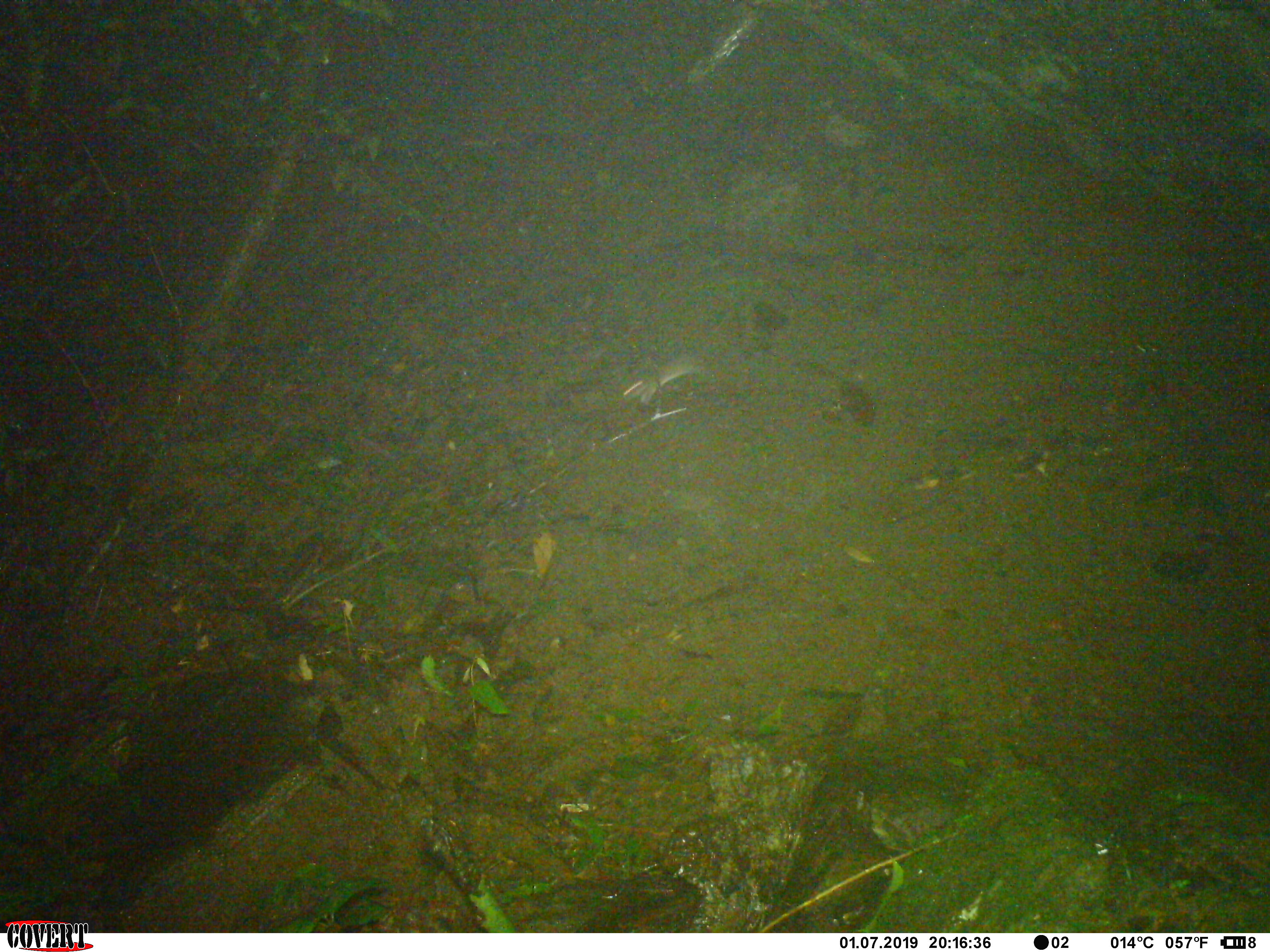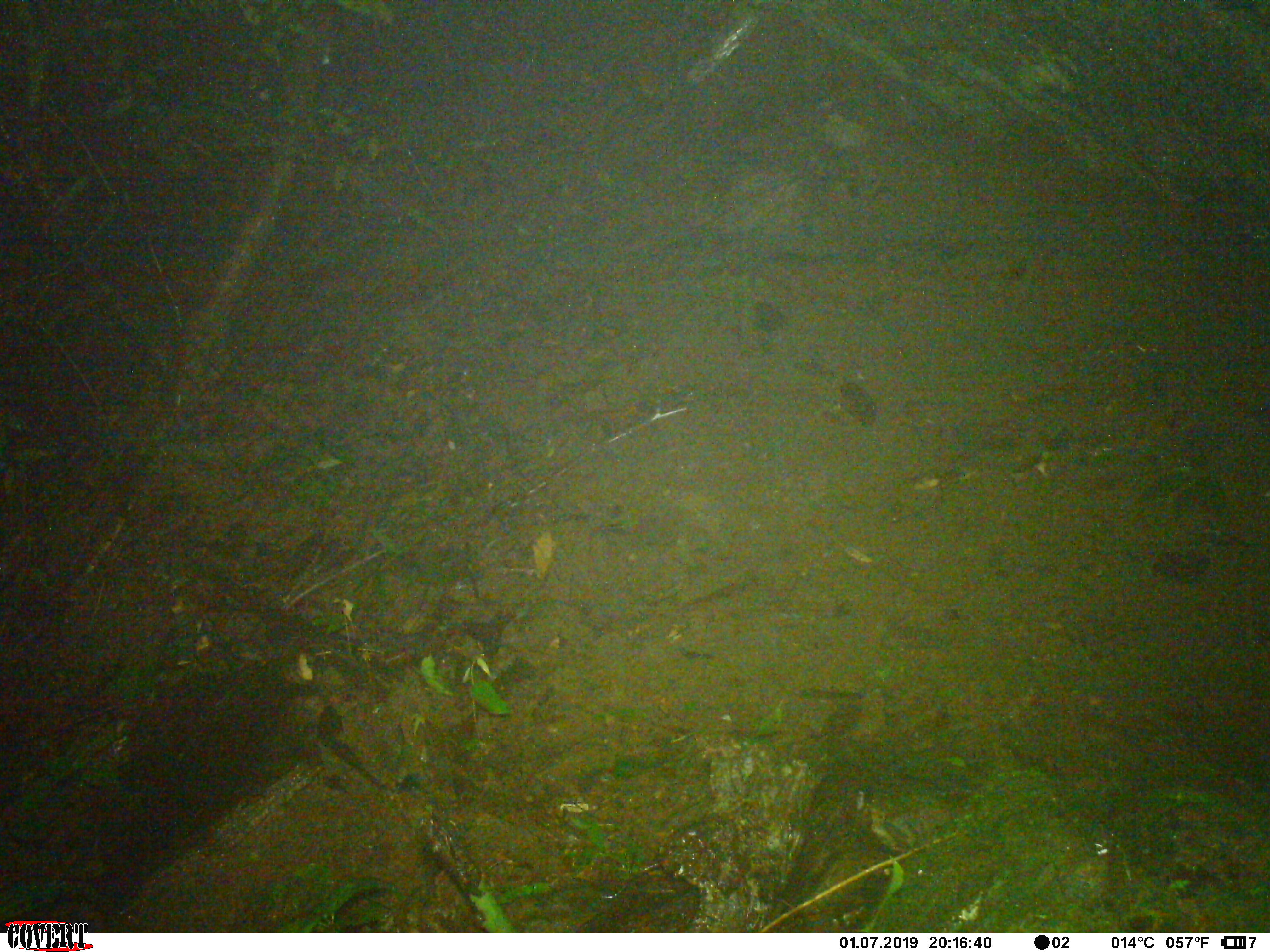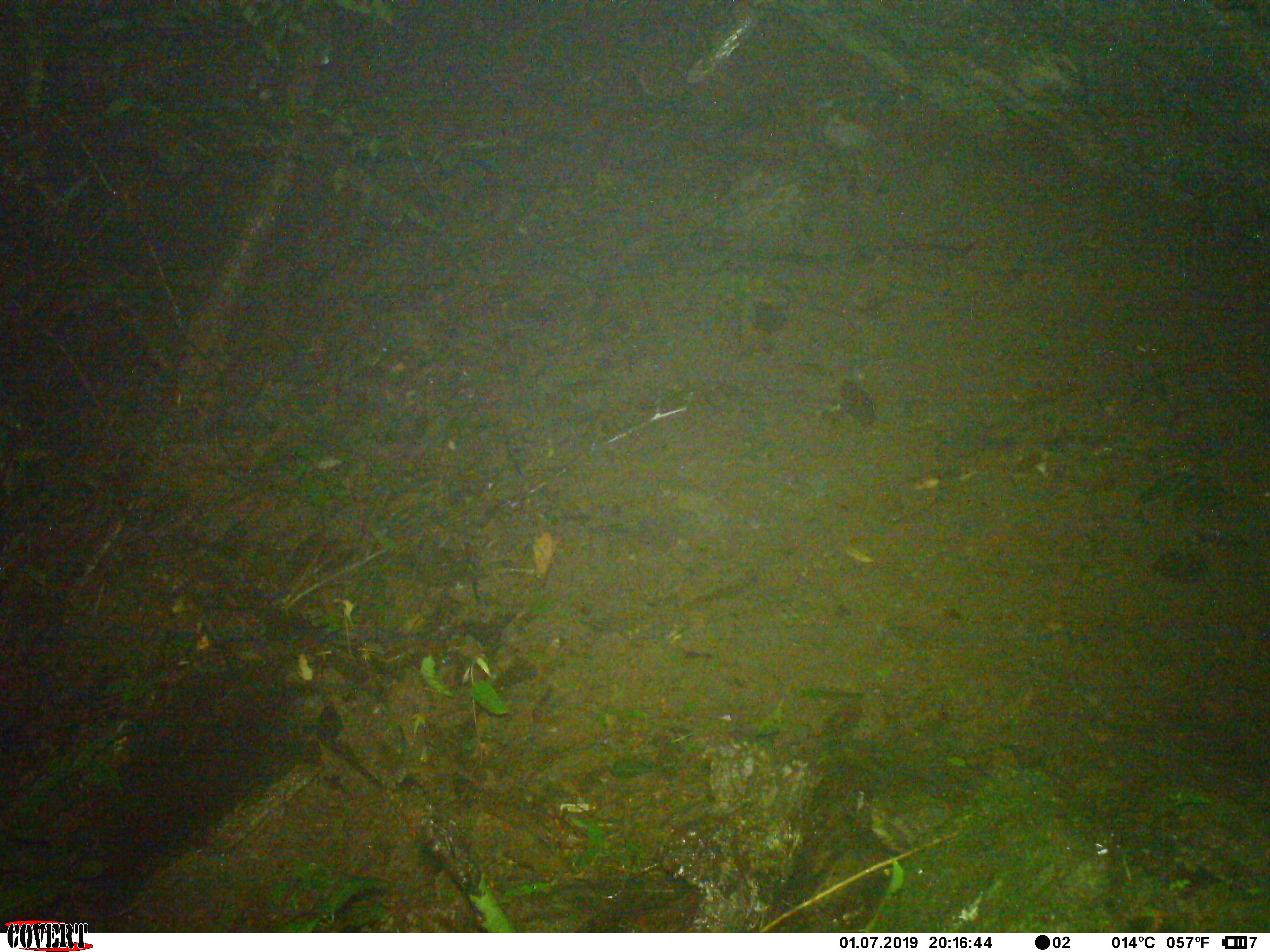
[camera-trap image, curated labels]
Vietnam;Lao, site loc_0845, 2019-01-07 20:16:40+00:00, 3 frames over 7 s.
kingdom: Animalia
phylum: Chordata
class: Mammalia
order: Rodentia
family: Muridae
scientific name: Muridae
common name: old-world mice and rats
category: unidentified murid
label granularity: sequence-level